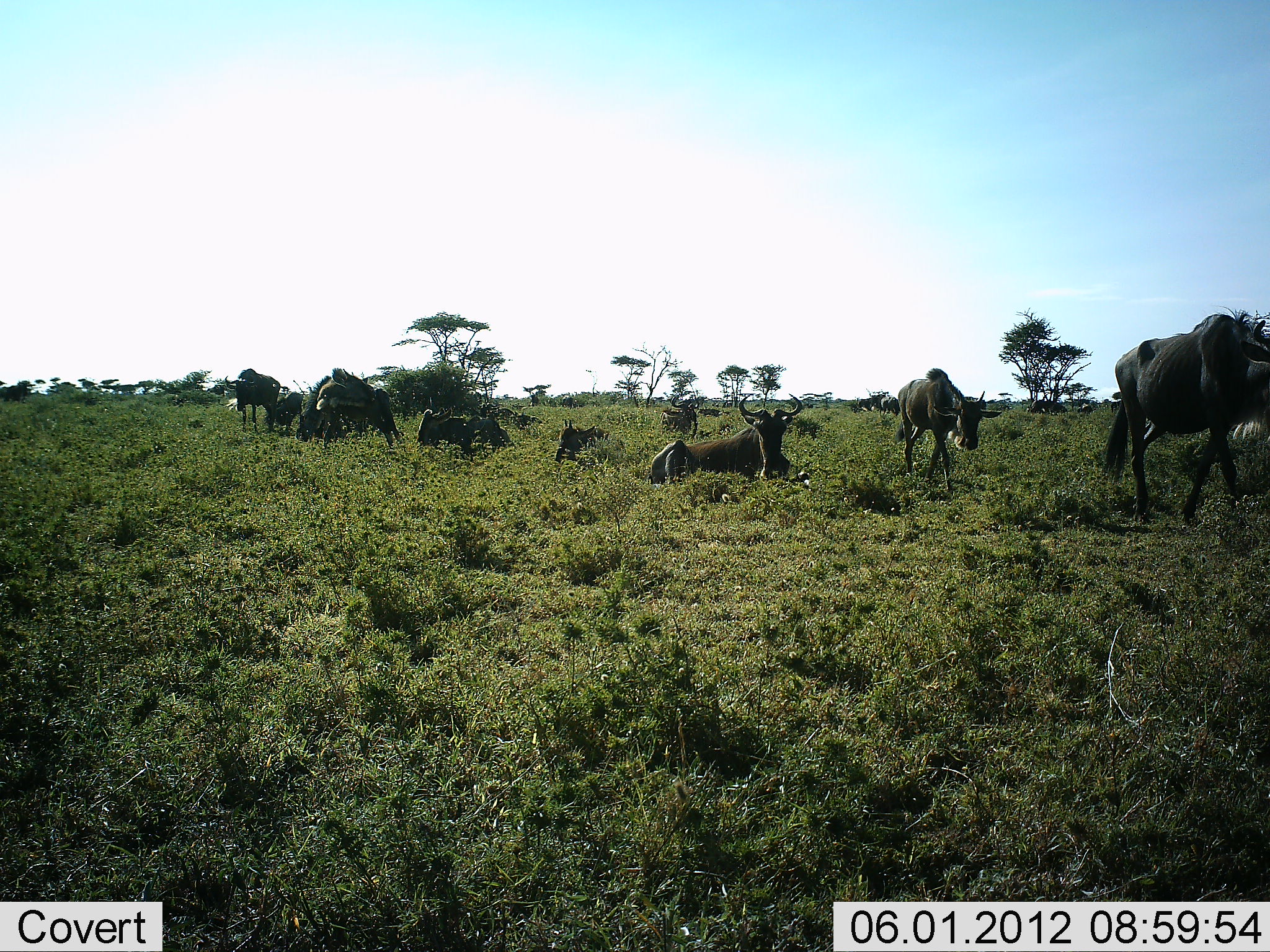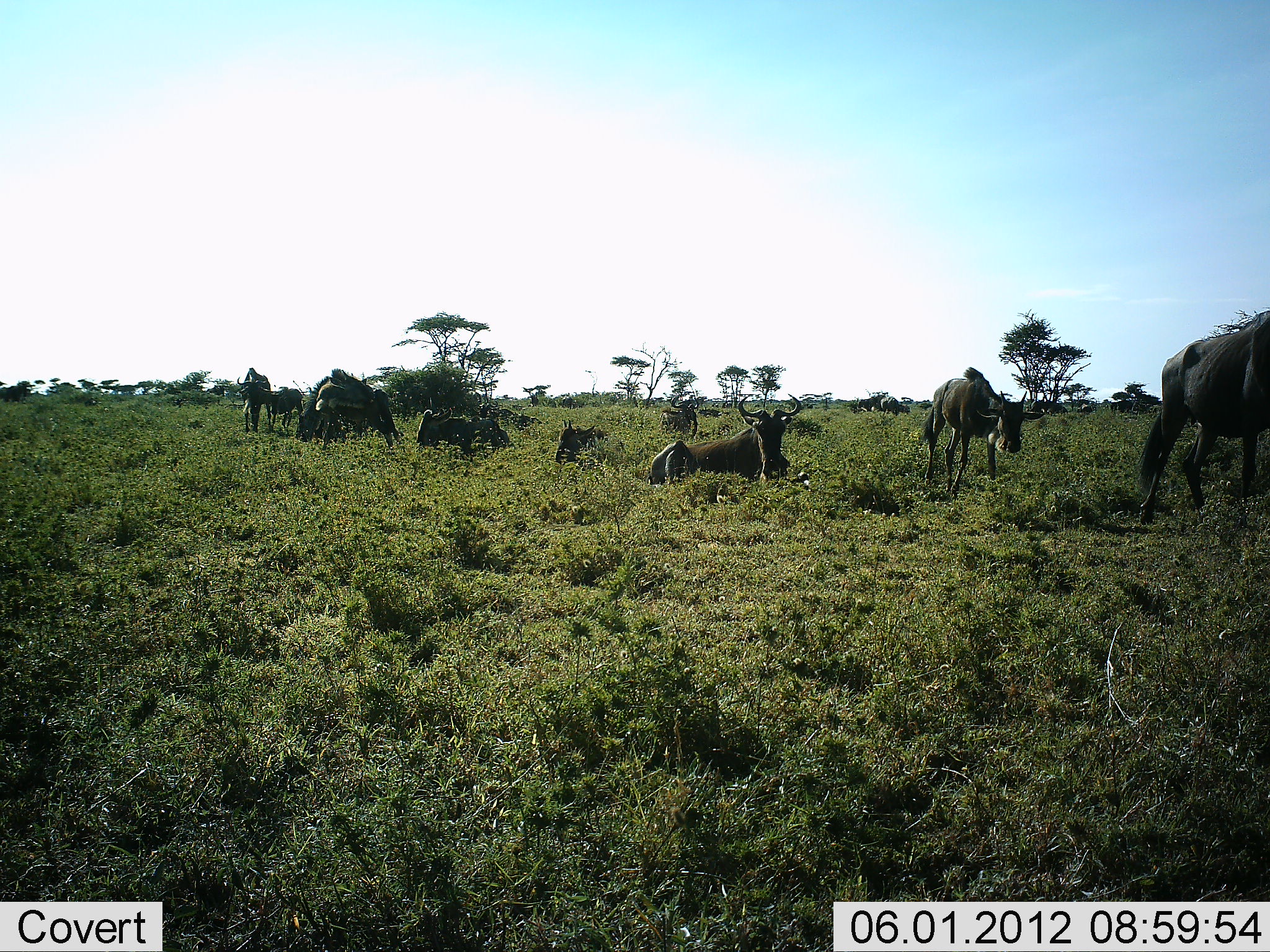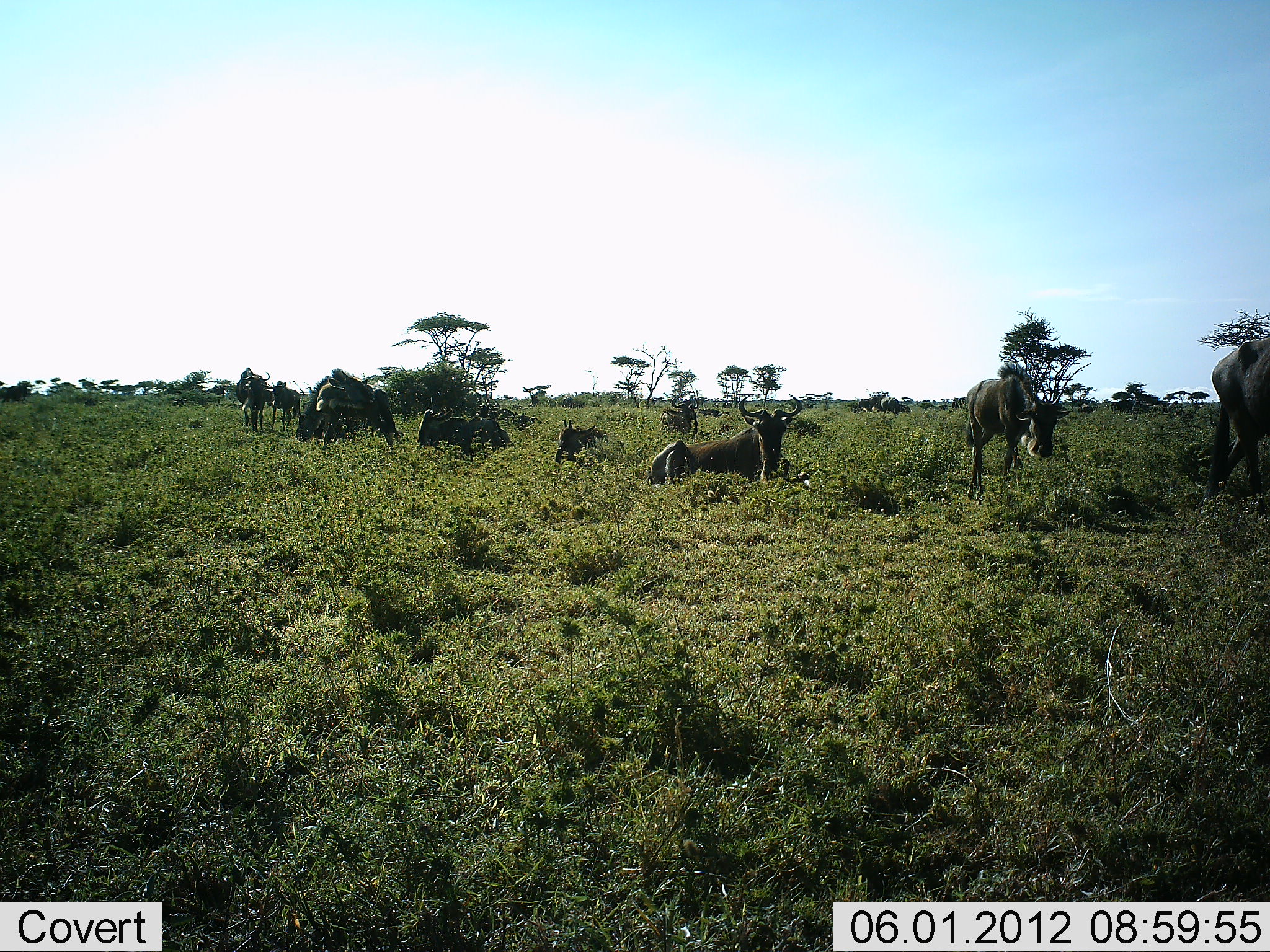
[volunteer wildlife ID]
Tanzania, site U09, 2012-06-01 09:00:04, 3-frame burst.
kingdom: Animalia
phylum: Chordata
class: Mammalia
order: Artiodactyla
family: Bovidae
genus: Connochaetes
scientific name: Connochaetes taurinus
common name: blue wildebeest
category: wildebeest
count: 10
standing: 70%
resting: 100%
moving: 50%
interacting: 0%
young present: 0%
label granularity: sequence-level